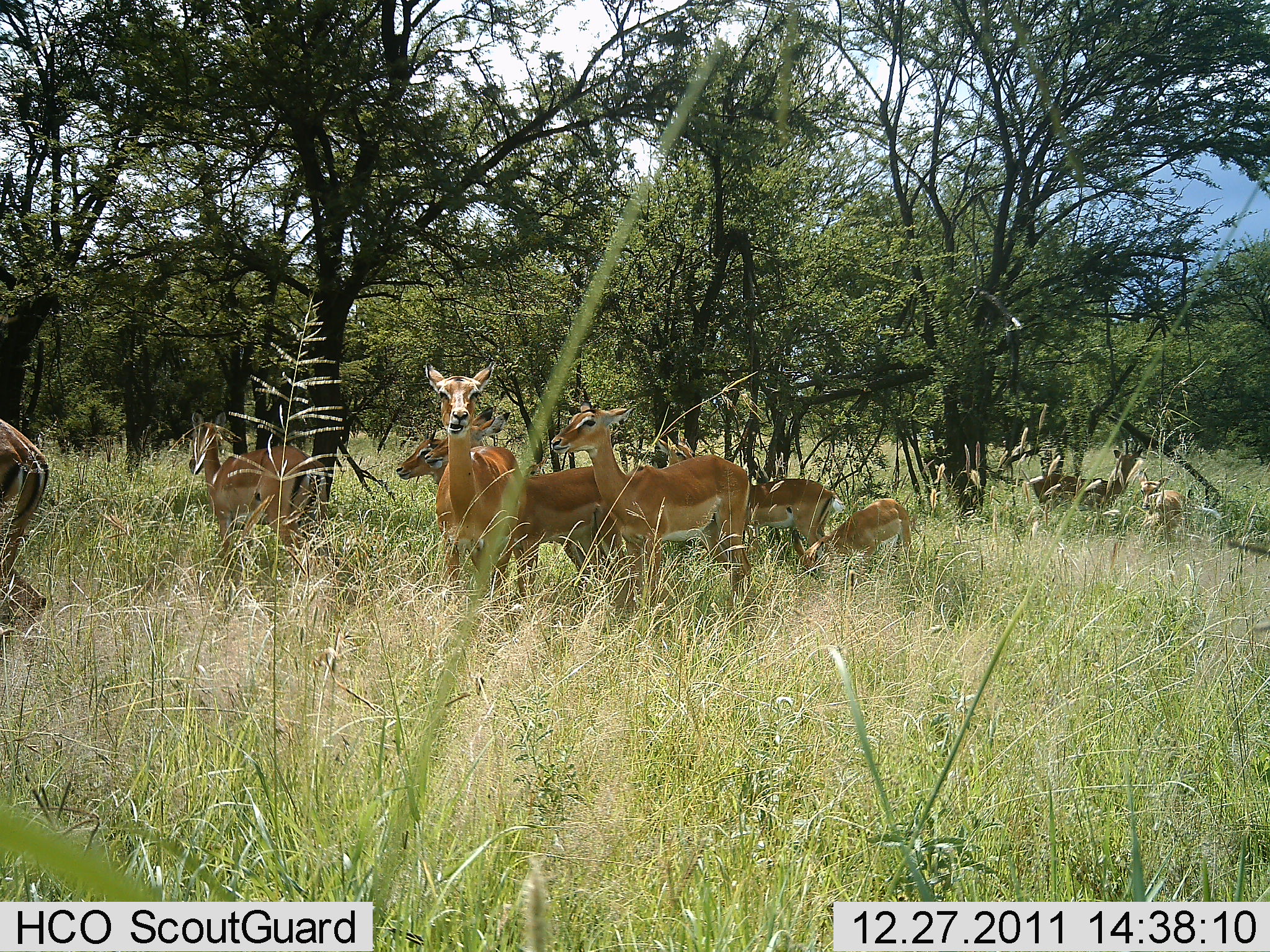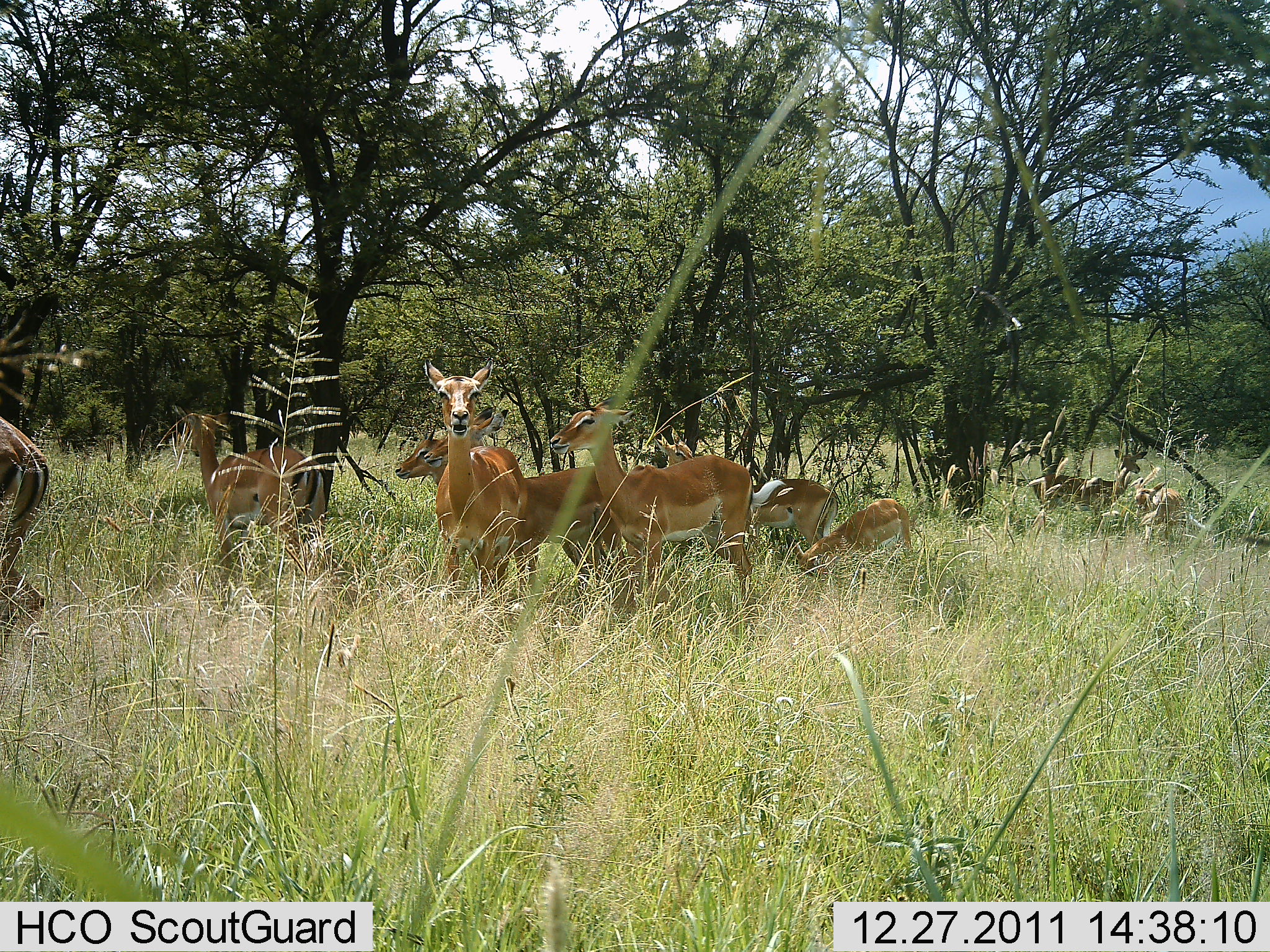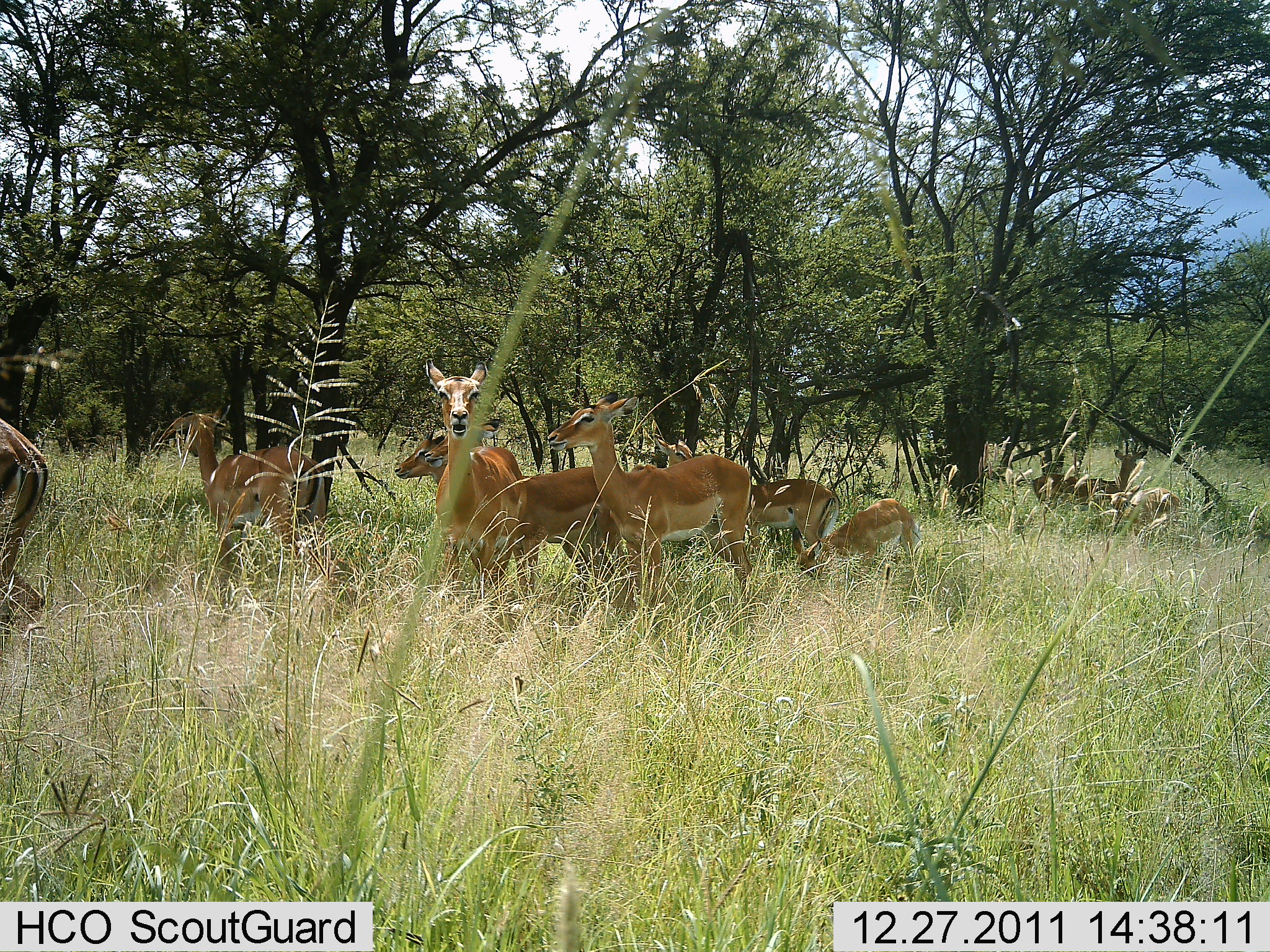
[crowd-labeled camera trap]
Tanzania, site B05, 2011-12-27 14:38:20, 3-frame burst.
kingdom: Animalia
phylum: Chordata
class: Mammalia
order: Artiodactyla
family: Bovidae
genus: Aepyceros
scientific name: Aepyceros melampus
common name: impala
Impala (Aepyceros melampus), count 10. Behavior (volunteer vote fractions): standing 92%, resting 17%, moving 25%, interacting 0%. Young present (vote fraction): 25%. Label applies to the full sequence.